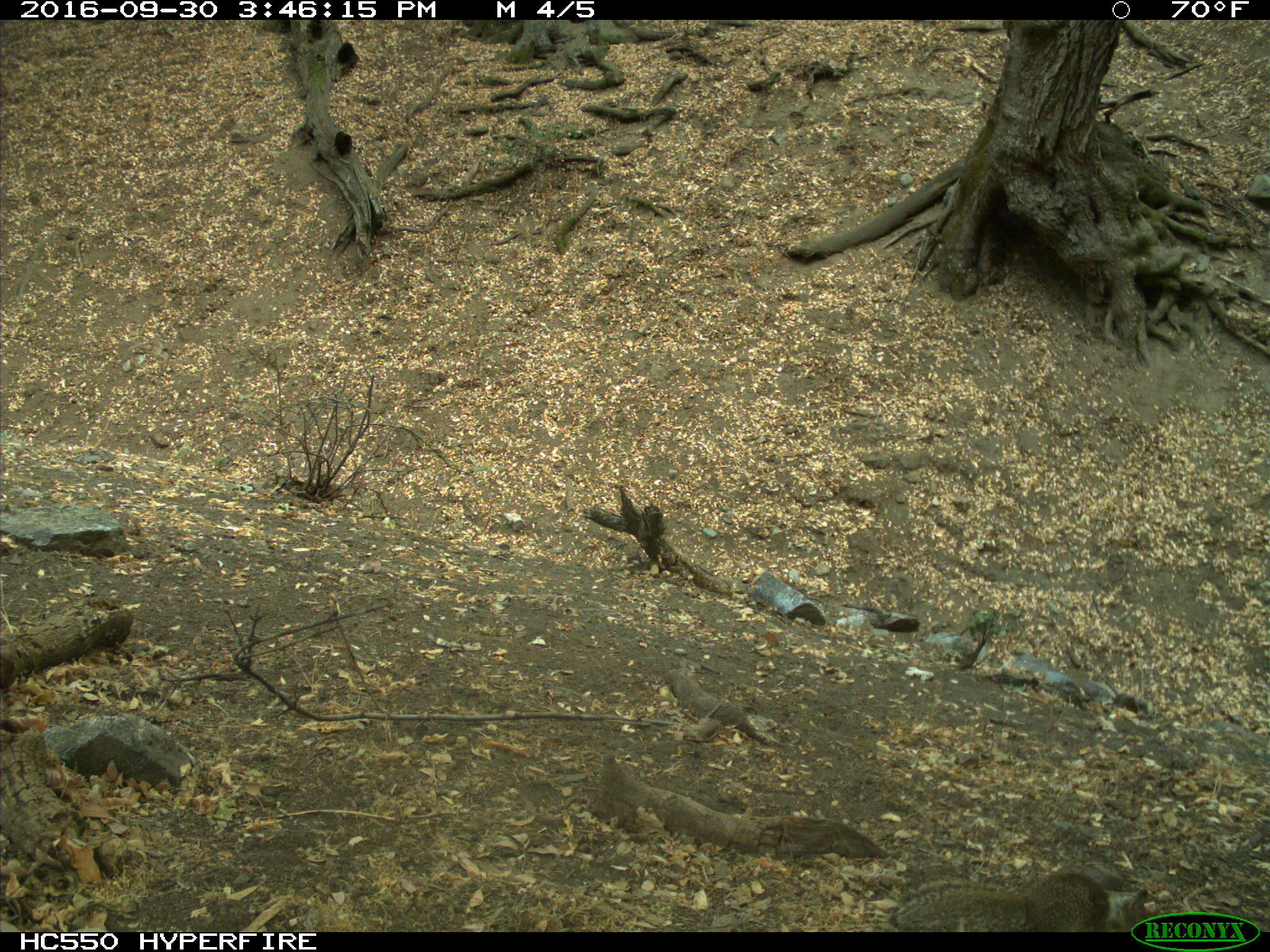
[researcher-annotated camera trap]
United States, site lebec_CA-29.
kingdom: Animalia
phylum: Chordata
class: Mammalia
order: Rodentia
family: Sciuridae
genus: Otospermophilus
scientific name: Otospermophilus beecheyi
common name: california ground squirrel